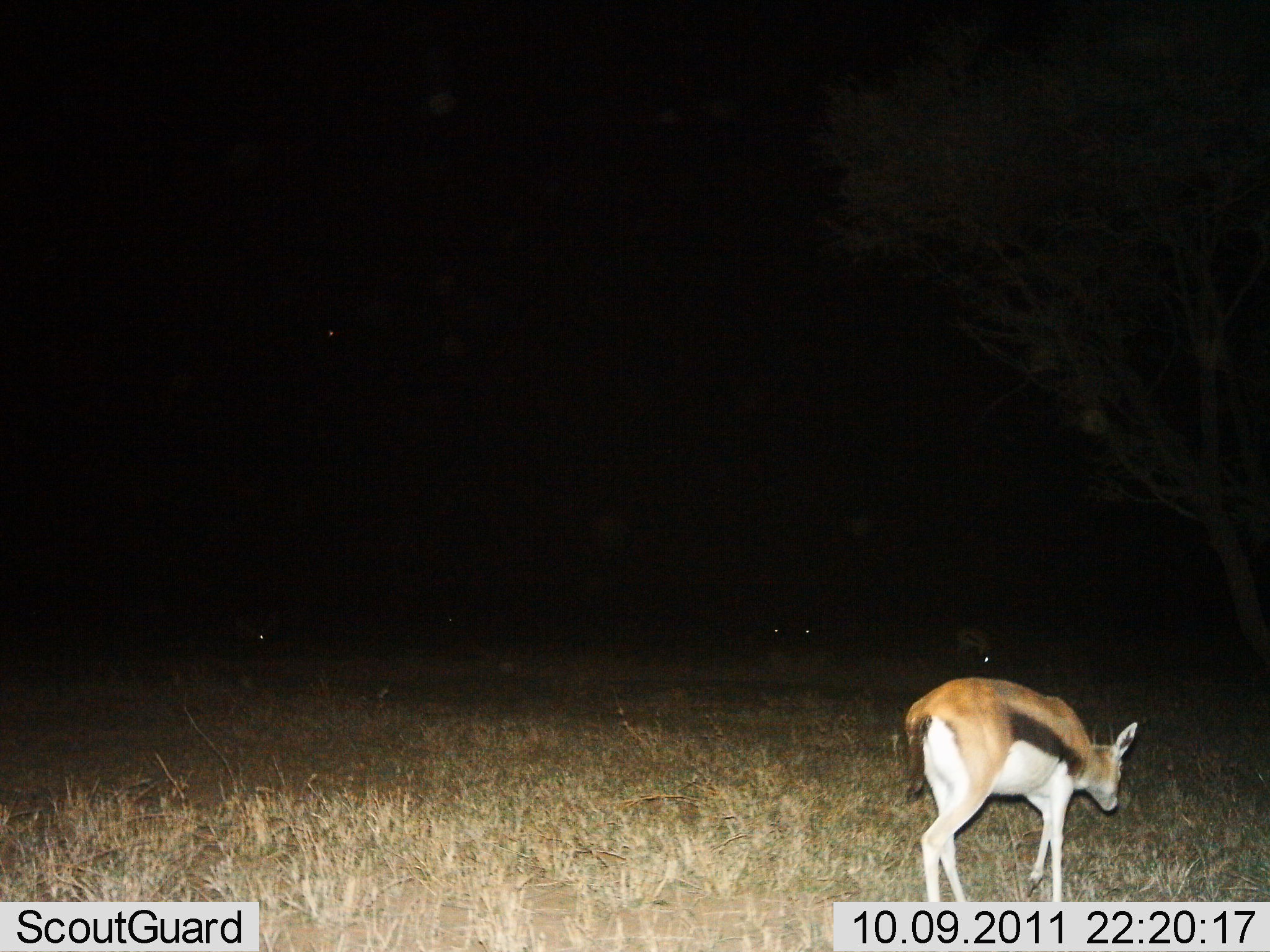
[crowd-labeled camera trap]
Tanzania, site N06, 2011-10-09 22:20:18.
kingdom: Animalia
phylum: Chordata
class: Mammalia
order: Artiodactyla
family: Bovidae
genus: Eudorcas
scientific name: Eudorcas thomsonii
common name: thomson's gazelle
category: gazellethomsons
Gazellethomsons (thomson's gazelle) (Eudorcas thomsonii), count 1. Behavior (volunteer vote fractions): standing 38%, resting 0%, moving 46%, interacting 0%. Young present (vote fraction): 0%. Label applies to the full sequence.